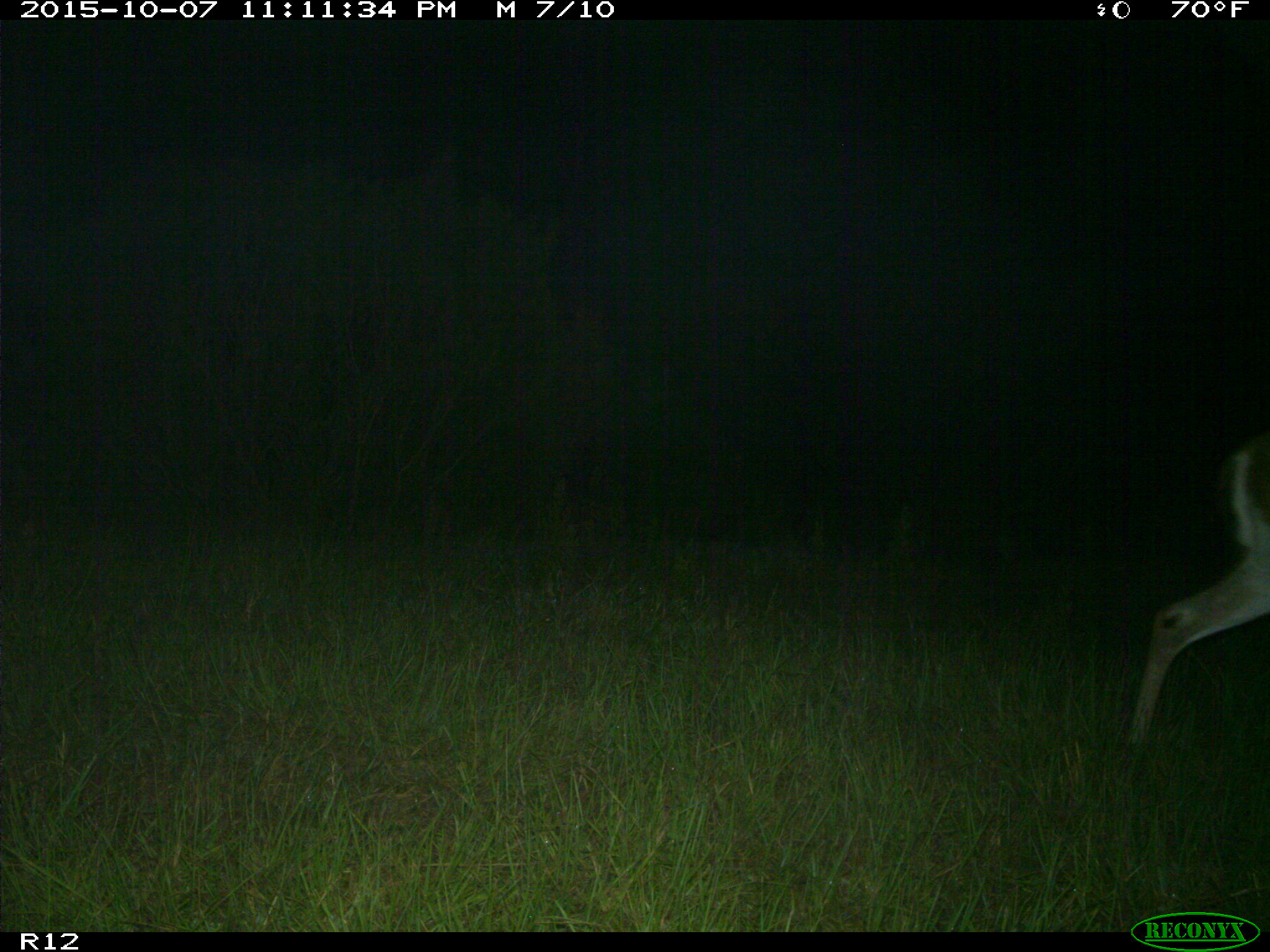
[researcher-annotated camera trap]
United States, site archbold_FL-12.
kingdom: Animalia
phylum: Chordata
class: Mammalia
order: Artiodactyla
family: Cervidae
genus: Odocoileus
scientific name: Odocoileus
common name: deer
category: unidentified deer